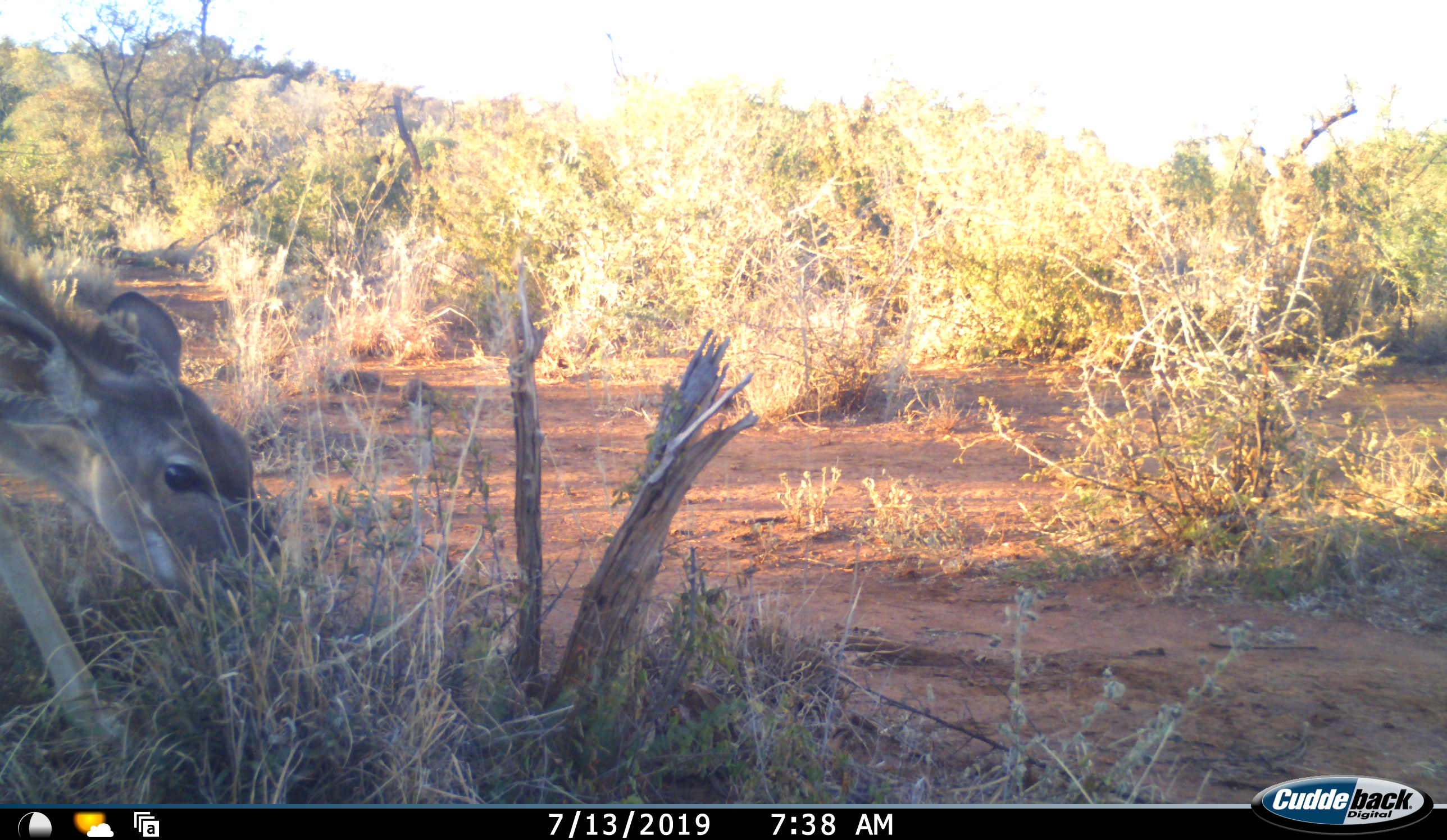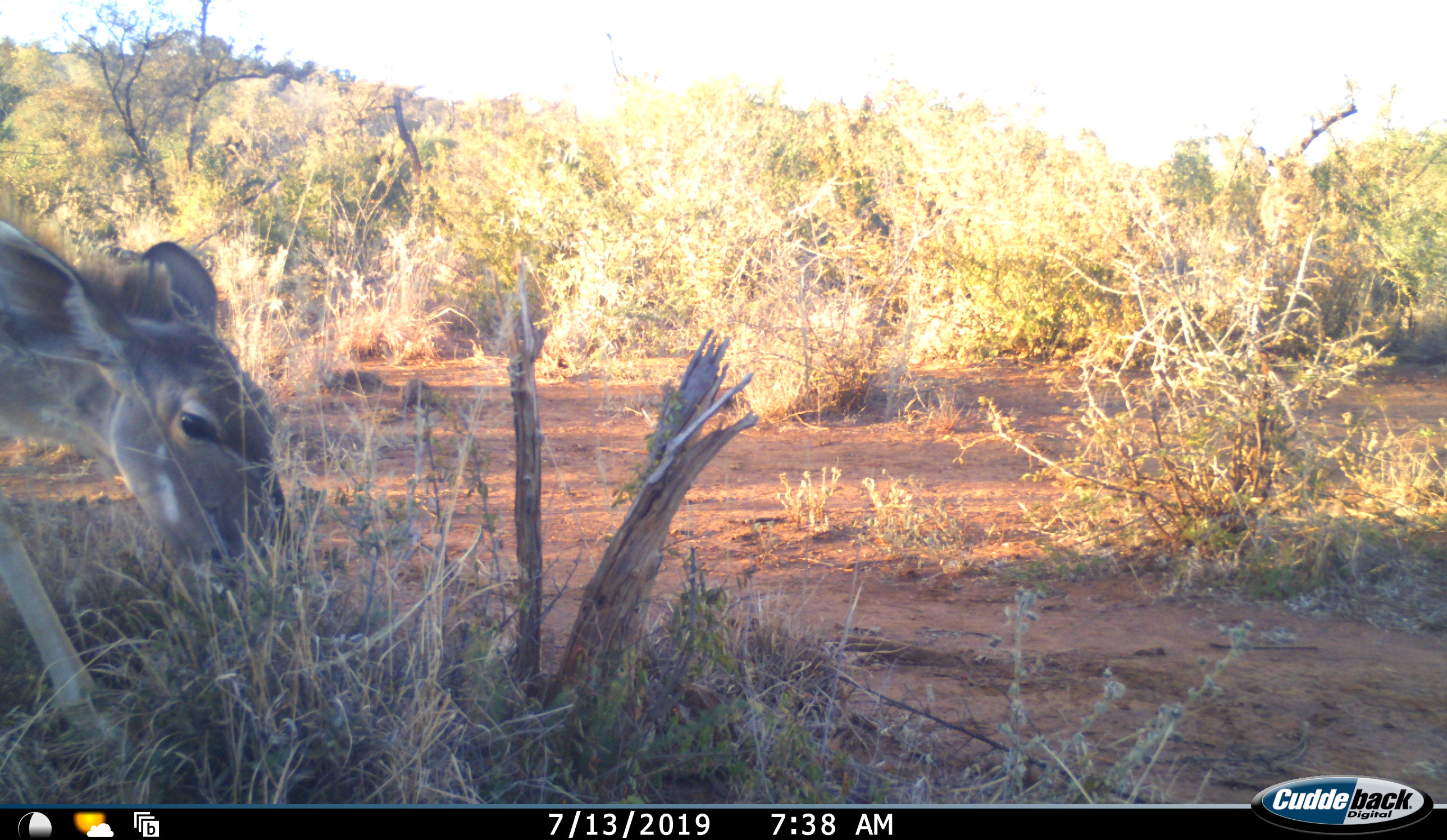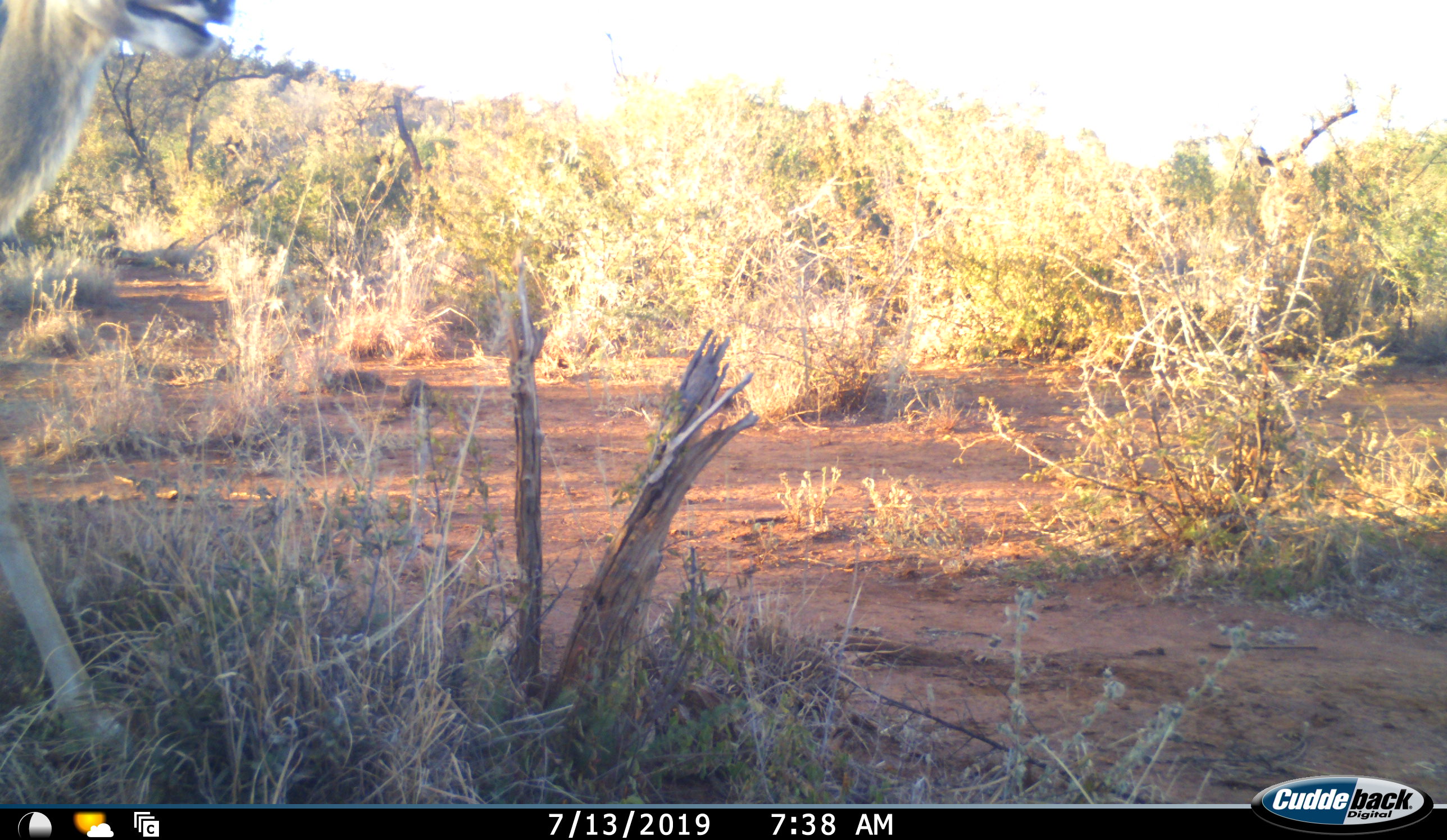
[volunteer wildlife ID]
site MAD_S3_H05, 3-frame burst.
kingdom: Animalia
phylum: Chordata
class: Mammalia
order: Artiodactyla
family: Bovidae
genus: Tragelaphus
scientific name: Tragelaphus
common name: kudu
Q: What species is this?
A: Kudu (Tragelaphus).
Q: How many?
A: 1.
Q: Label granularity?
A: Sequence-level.